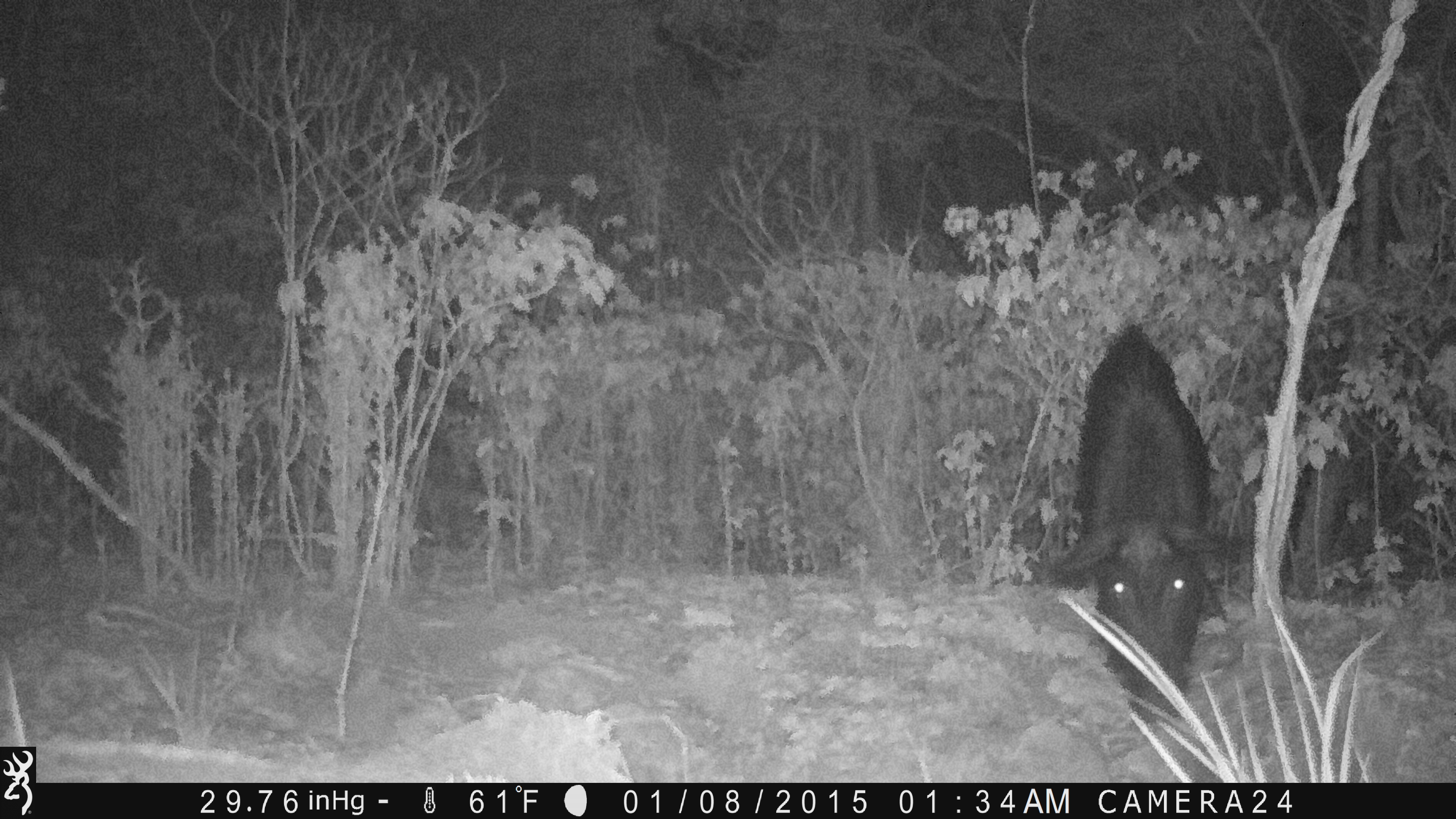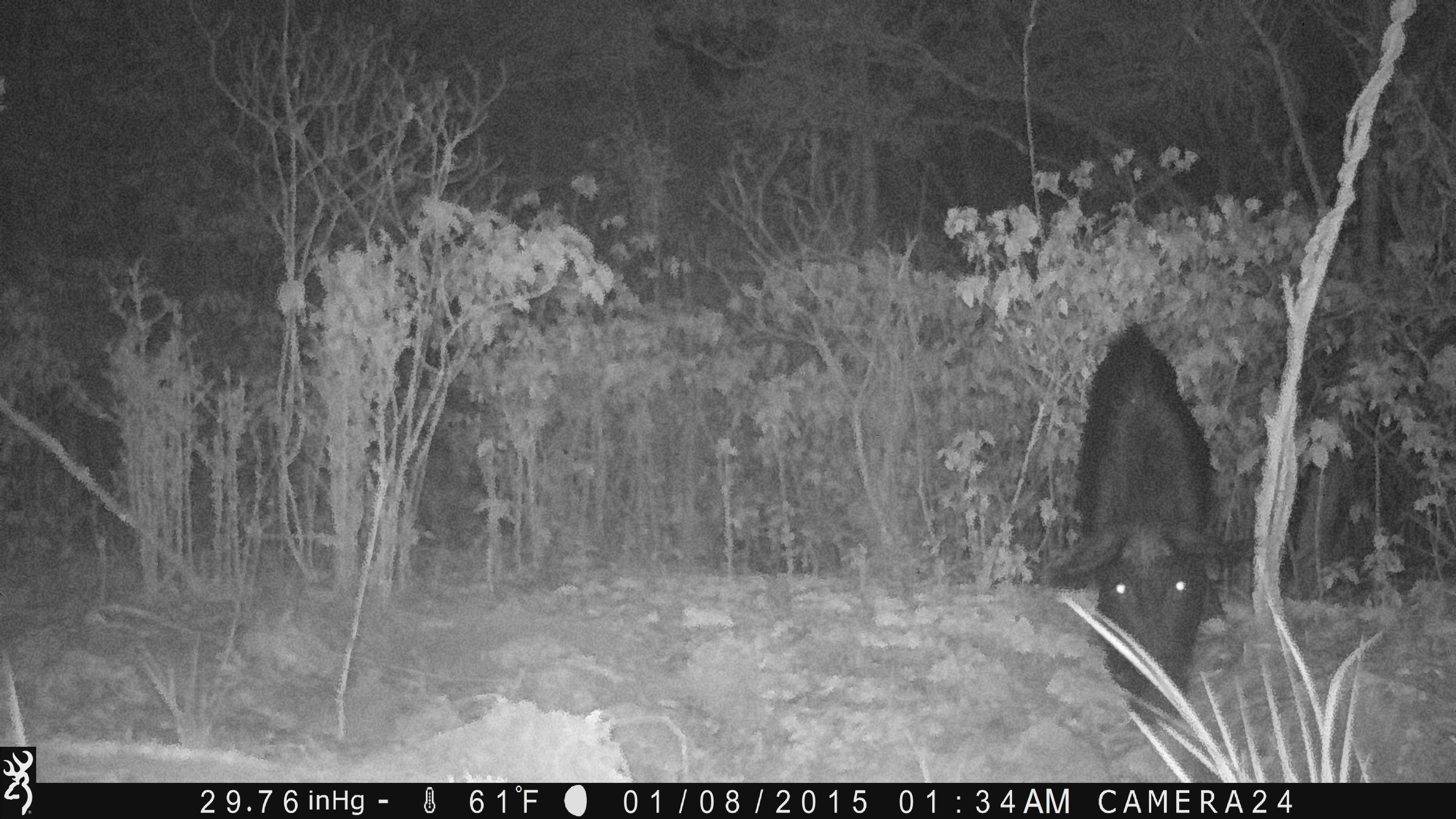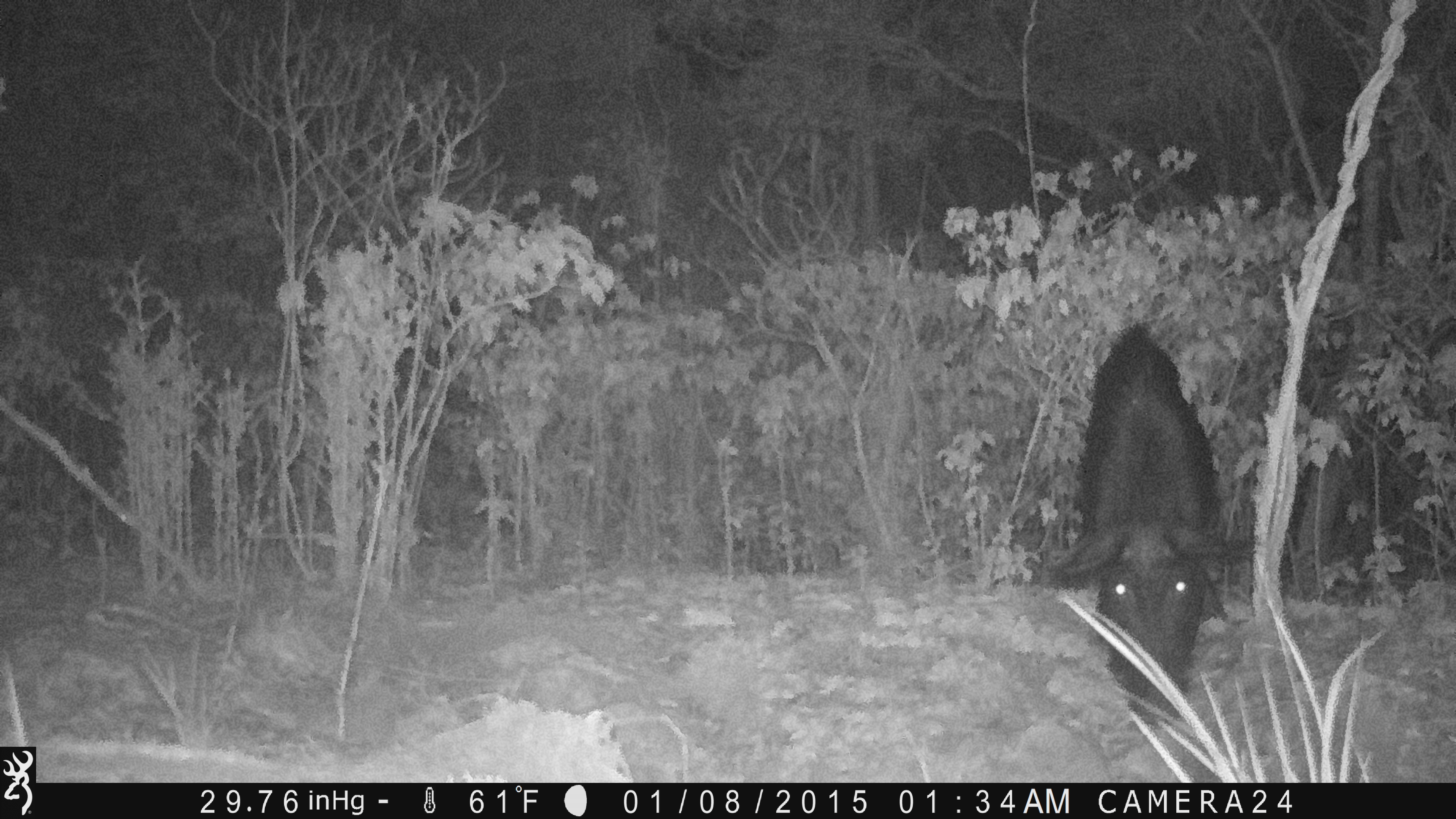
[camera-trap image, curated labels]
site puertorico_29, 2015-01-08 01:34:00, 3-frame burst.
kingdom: Animalia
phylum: Chordata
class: Mammalia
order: Artiodactyla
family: Suidae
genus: Sus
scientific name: Sus scrofa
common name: pig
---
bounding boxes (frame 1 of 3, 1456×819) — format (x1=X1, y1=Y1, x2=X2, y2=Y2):
pig: (x1=1033, y1=319, x2=1222, y2=714)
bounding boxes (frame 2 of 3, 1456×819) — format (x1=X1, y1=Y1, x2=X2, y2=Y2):
pig: (x1=1035, y1=319, x2=1226, y2=713)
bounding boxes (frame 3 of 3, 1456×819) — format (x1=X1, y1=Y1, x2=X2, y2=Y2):
pig: (x1=1039, y1=319, x2=1236, y2=713)